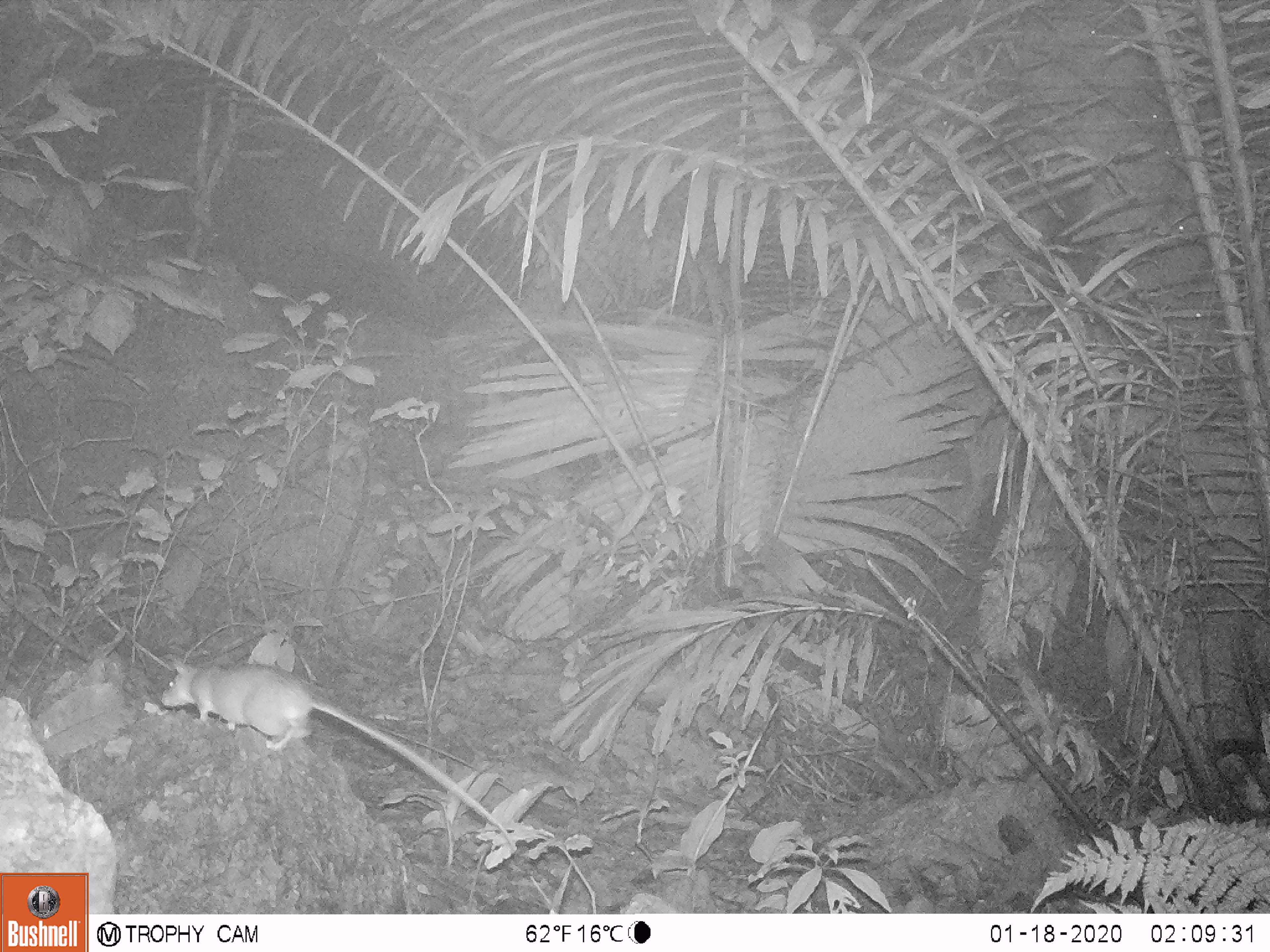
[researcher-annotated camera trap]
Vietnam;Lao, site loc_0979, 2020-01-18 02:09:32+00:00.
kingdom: Animalia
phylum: Chordata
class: Mammalia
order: Rodentia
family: Muridae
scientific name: Muridae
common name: old-world mice and rats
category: unidentified murid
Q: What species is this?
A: Unidentified murid (old-world mice and rats) (Muridae).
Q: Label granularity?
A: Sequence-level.